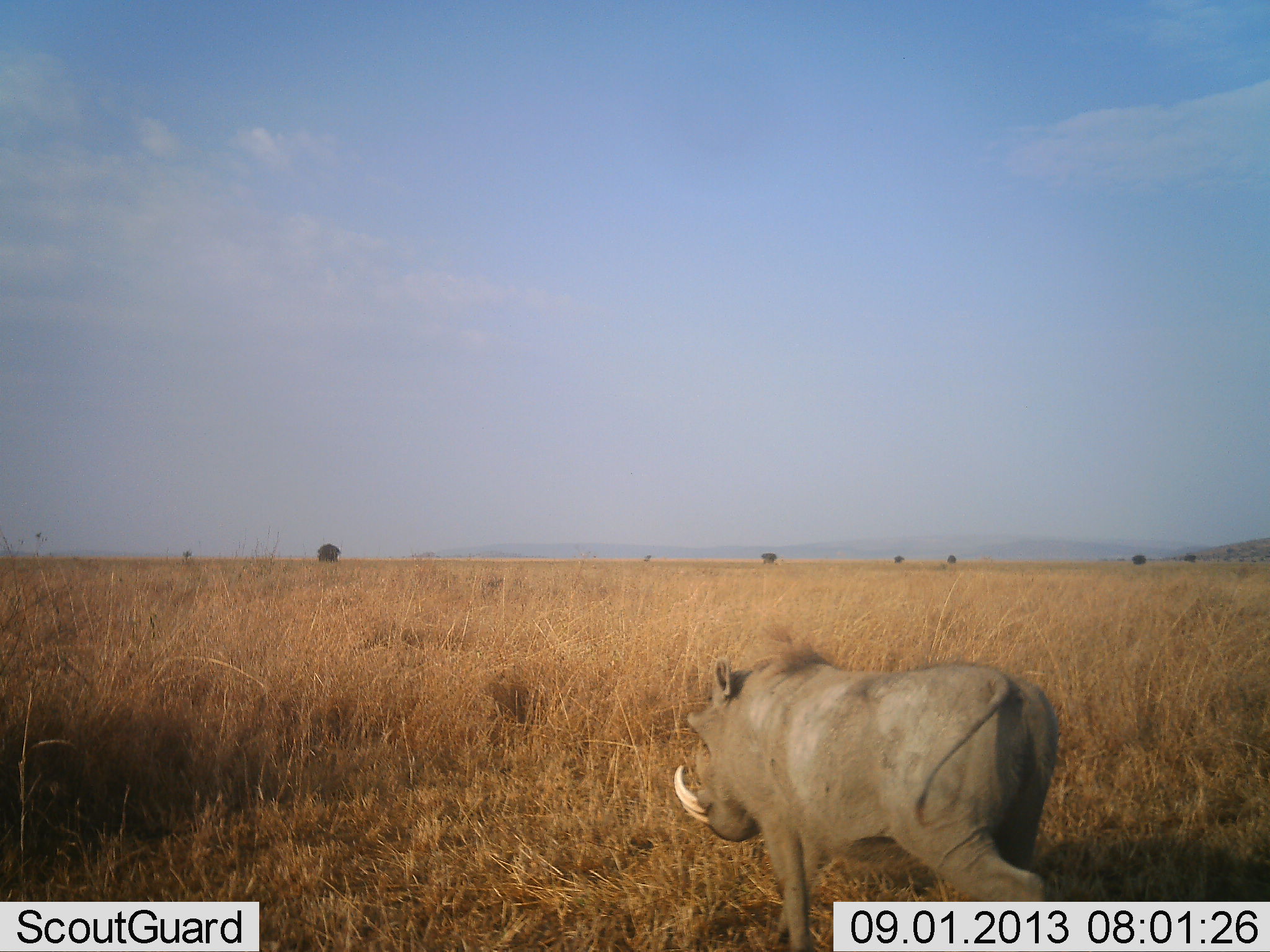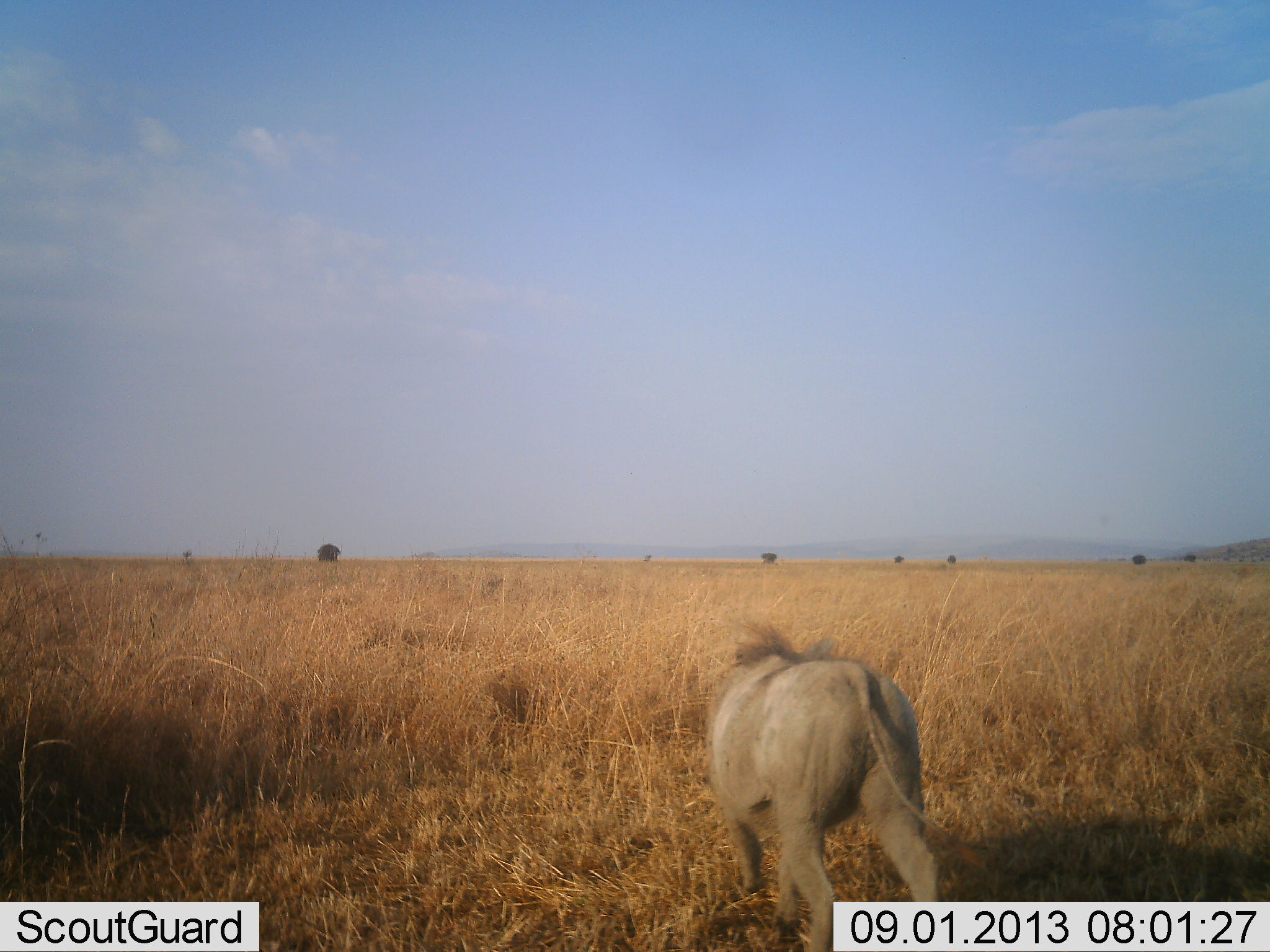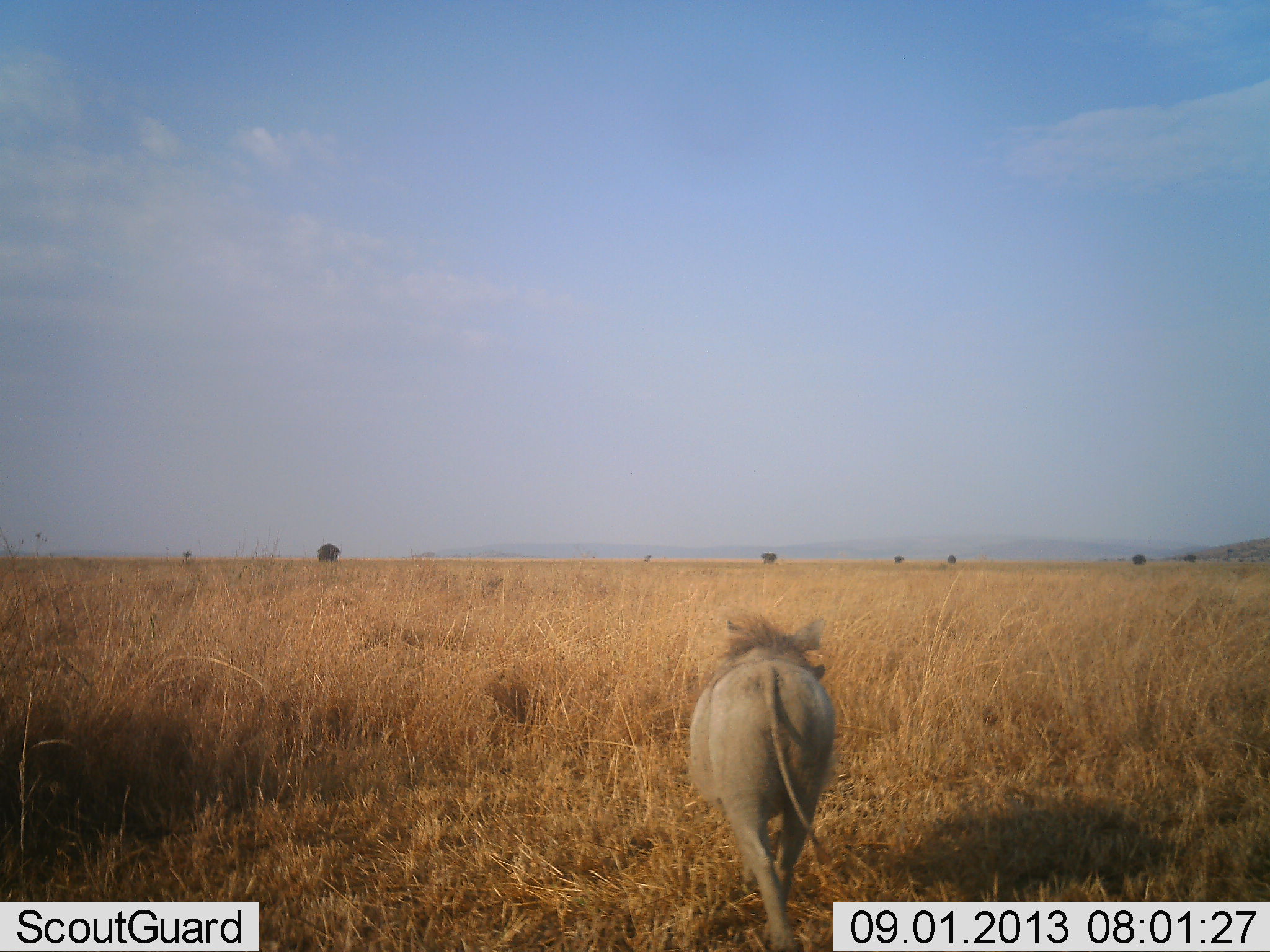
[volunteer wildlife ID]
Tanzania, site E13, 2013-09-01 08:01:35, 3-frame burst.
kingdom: Animalia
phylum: Chordata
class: Mammalia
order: Artiodactyla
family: Suidae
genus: Phacochoerus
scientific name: Phacochoerus africanus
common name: warthog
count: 1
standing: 7%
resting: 0%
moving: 93%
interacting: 0%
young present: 0%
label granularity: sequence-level